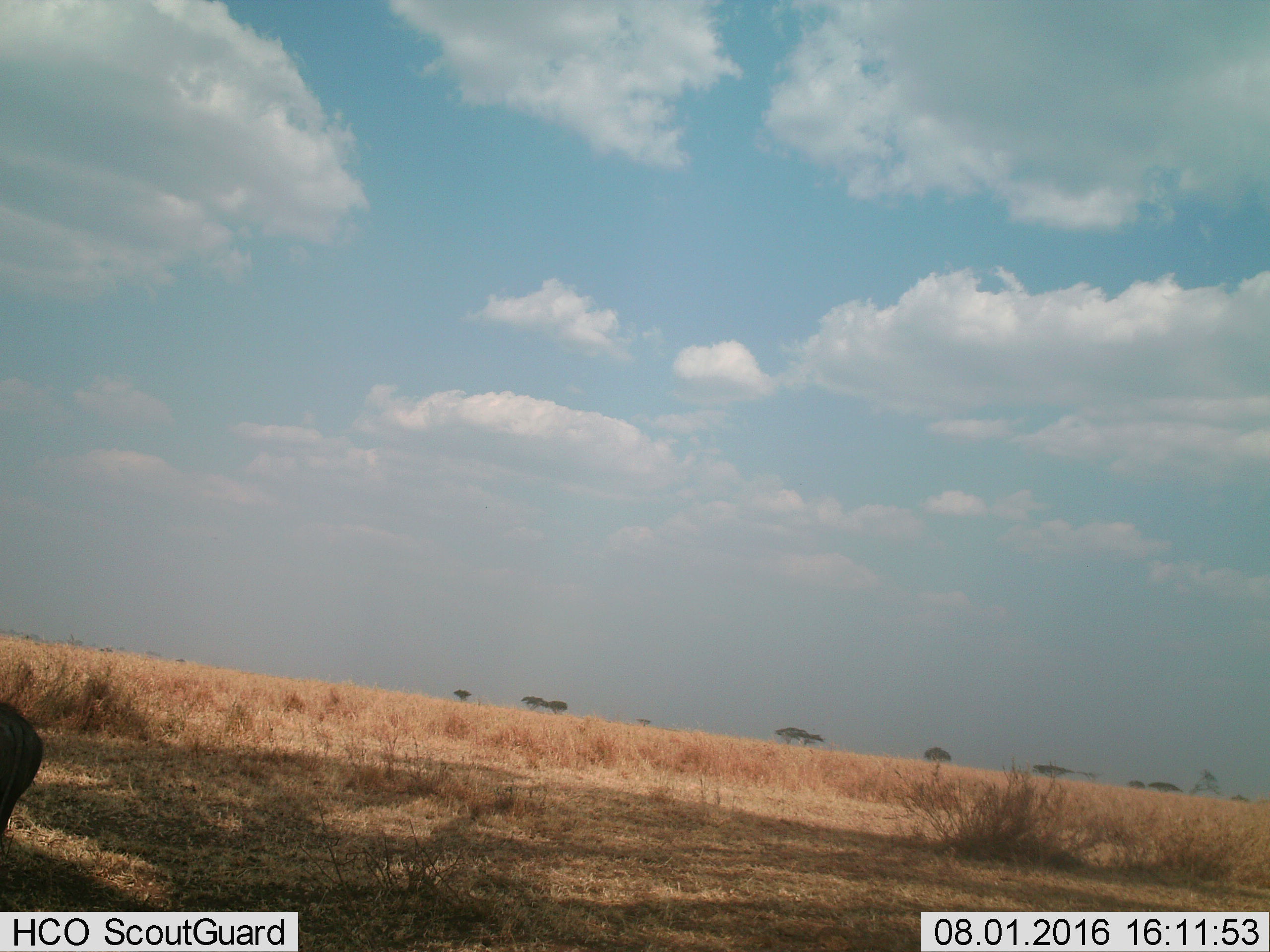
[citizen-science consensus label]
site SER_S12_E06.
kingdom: Animalia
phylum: Chordata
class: Mammalia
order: Artiodactyla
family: Suidae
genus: Phacochoerus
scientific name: Phacochoerus africanus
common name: warthog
Warthog (Phacochoerus africanus), count 1. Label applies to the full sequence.